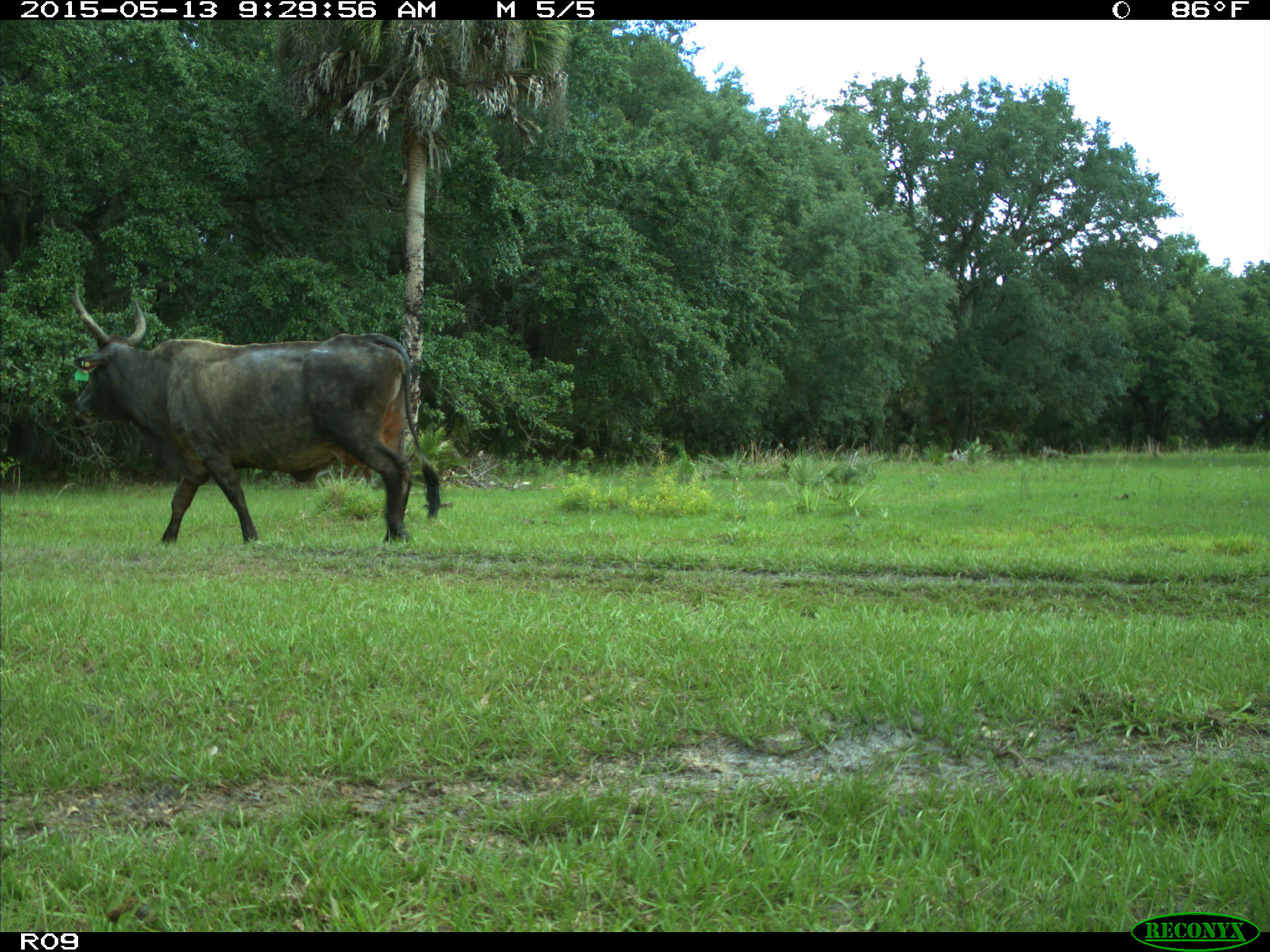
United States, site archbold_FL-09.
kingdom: Animalia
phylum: Chordata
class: Mammalia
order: Artiodactyla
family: Bovidae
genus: Bos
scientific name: Bos taurus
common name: domestic cow